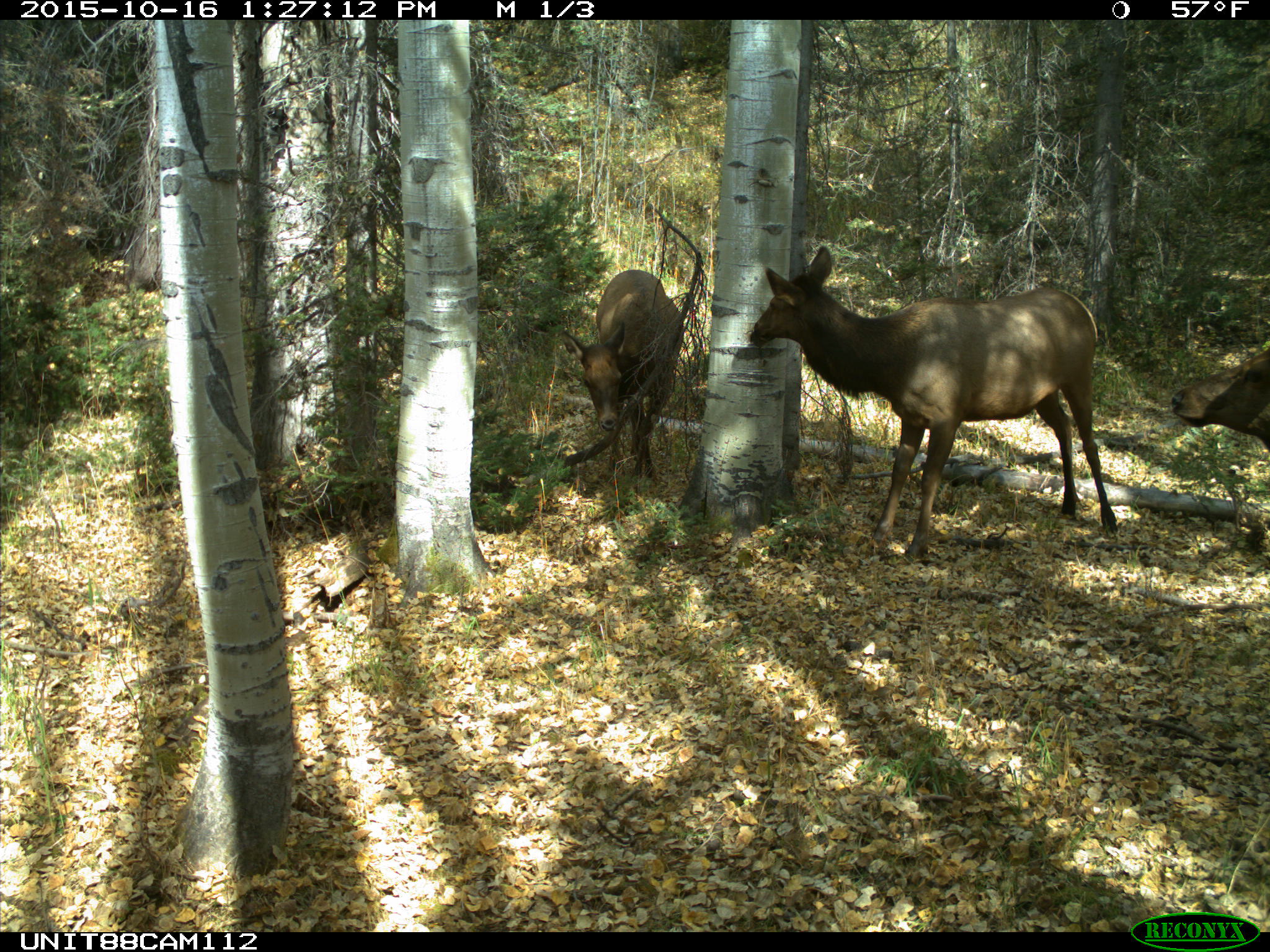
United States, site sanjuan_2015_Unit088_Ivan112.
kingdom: Animalia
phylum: Chordata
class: Mammalia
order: Artiodactyla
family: Cervidae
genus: Cervus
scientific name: Cervus elaphus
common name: red deer